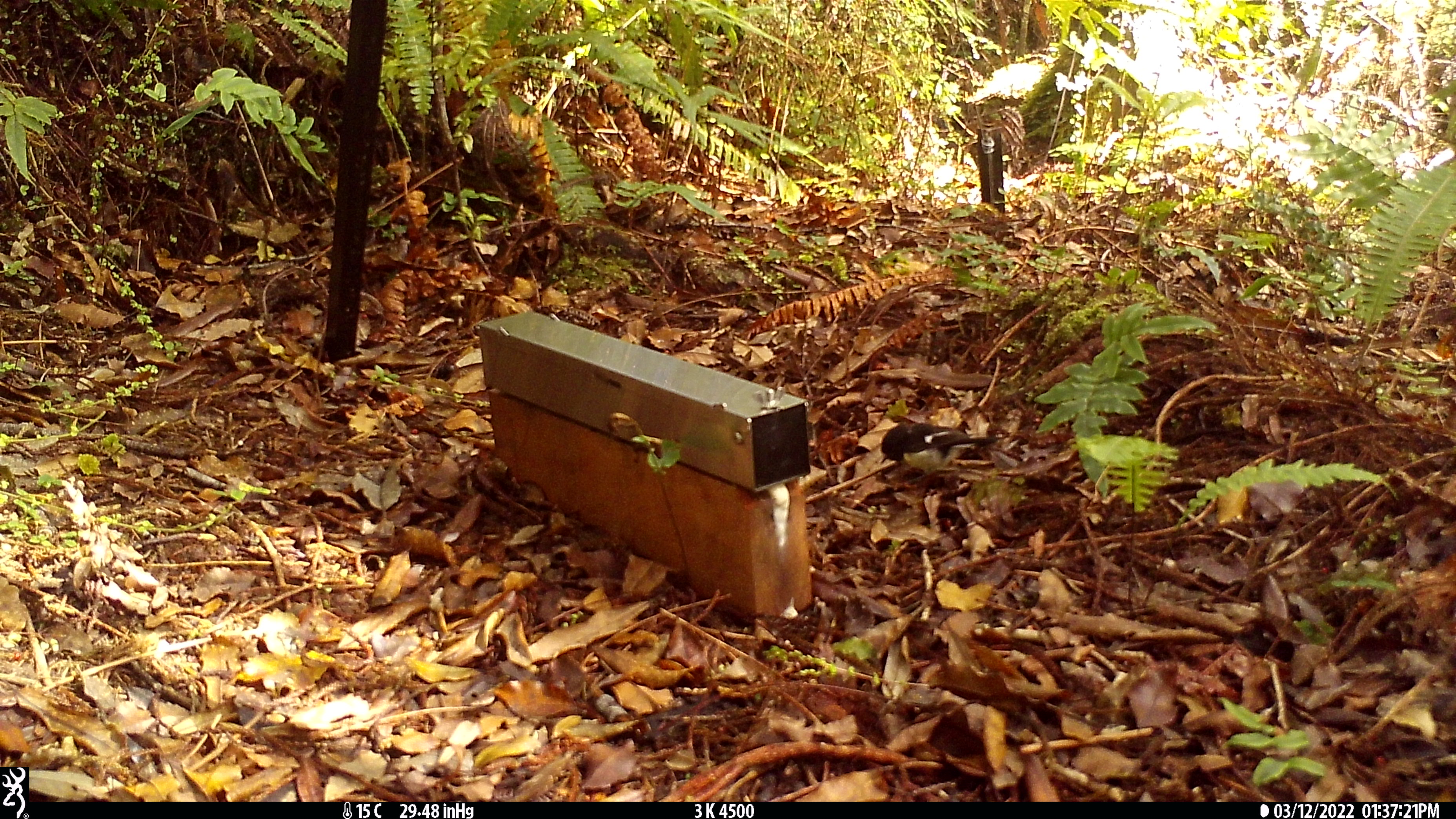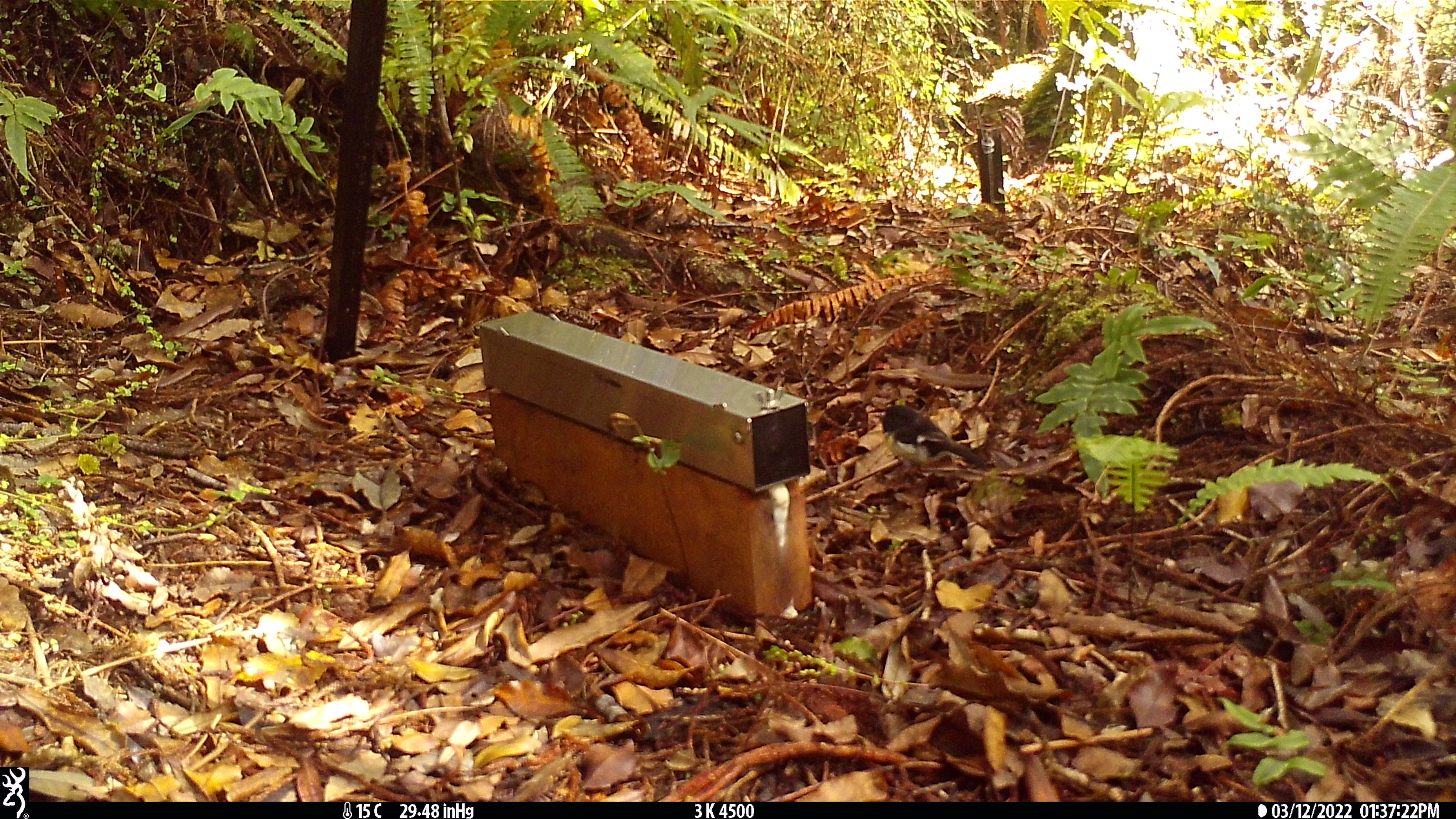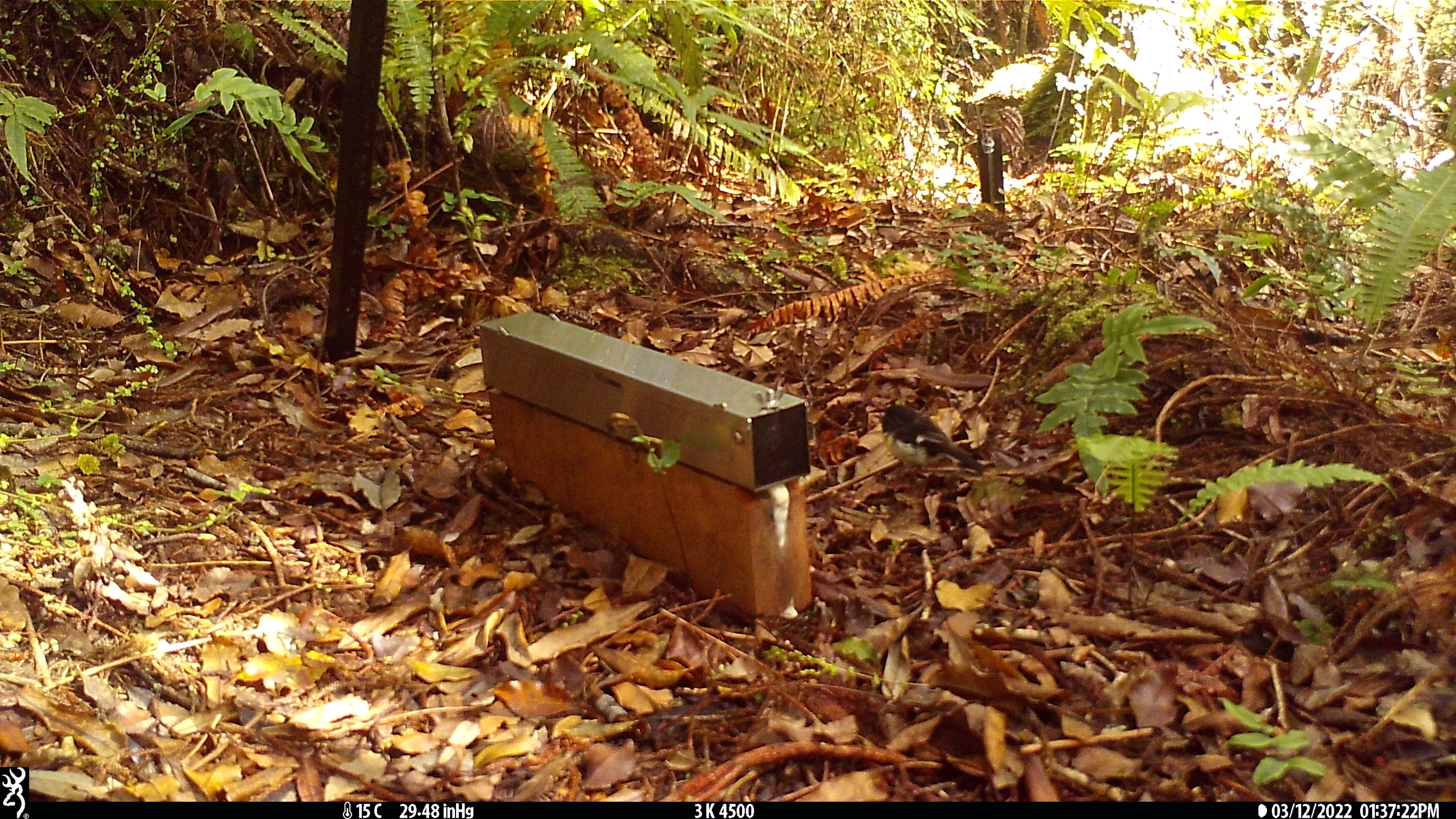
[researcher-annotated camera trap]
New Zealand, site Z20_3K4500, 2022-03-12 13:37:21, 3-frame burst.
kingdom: Animalia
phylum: Chordata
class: Aves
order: Passeriformes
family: Petroicidae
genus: Petroica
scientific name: Petroica macrocephala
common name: tomtit